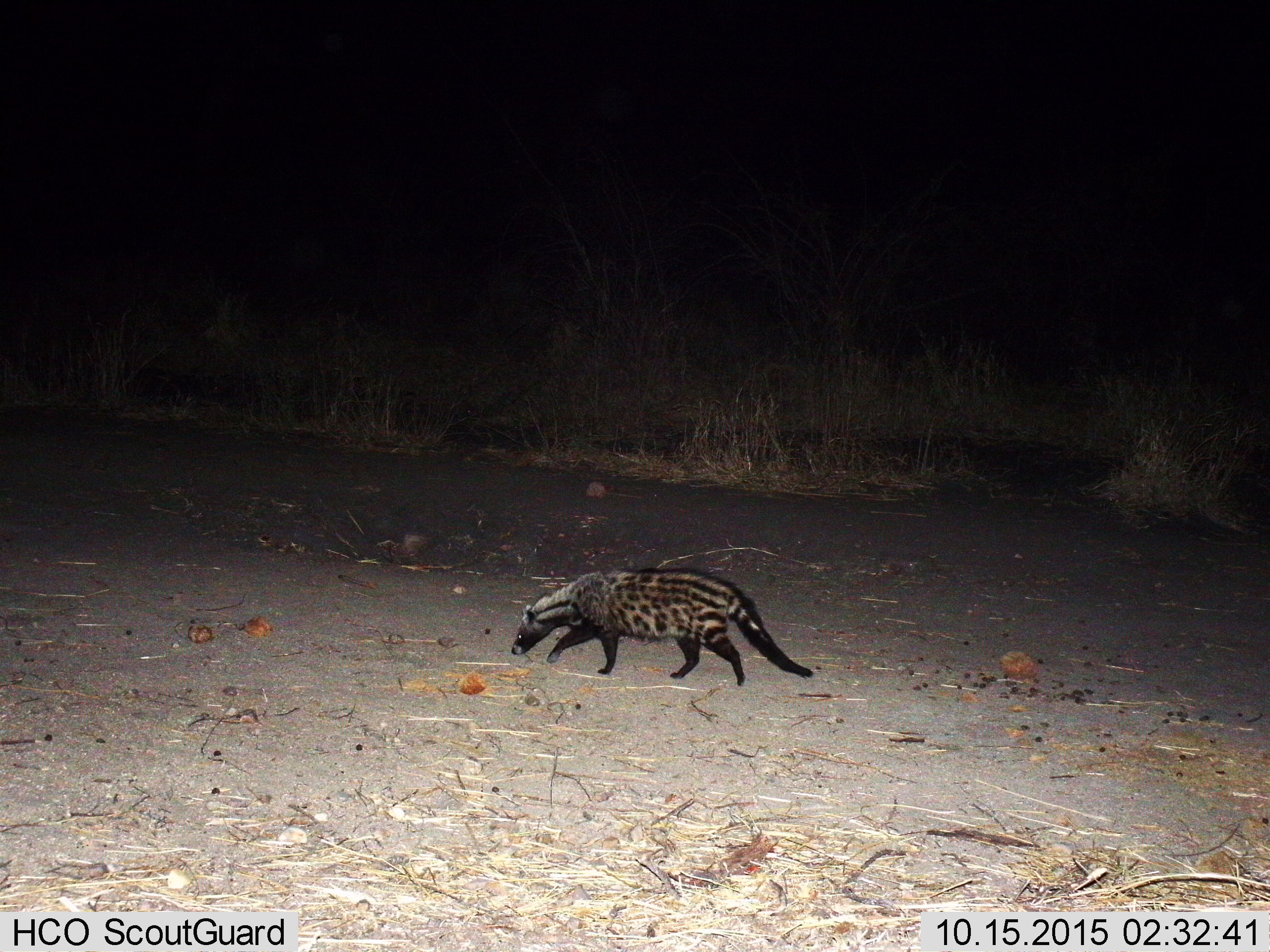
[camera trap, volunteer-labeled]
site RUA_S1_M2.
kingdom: Animalia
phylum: Chordata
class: Mammalia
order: Carnivora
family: Viverridae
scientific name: Viverridae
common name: civet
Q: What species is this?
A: Civet (Viverridae).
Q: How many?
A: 1.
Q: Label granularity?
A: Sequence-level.